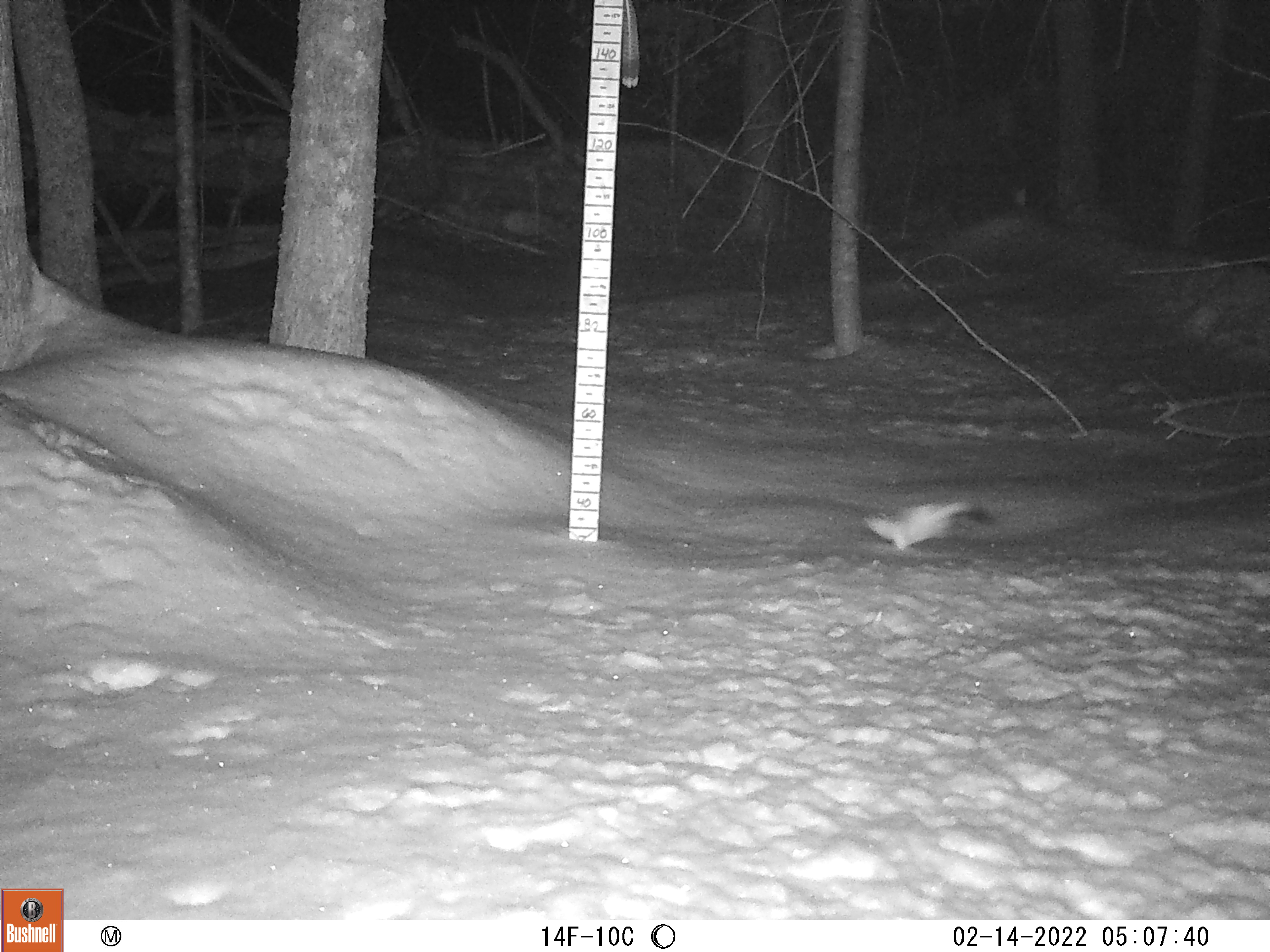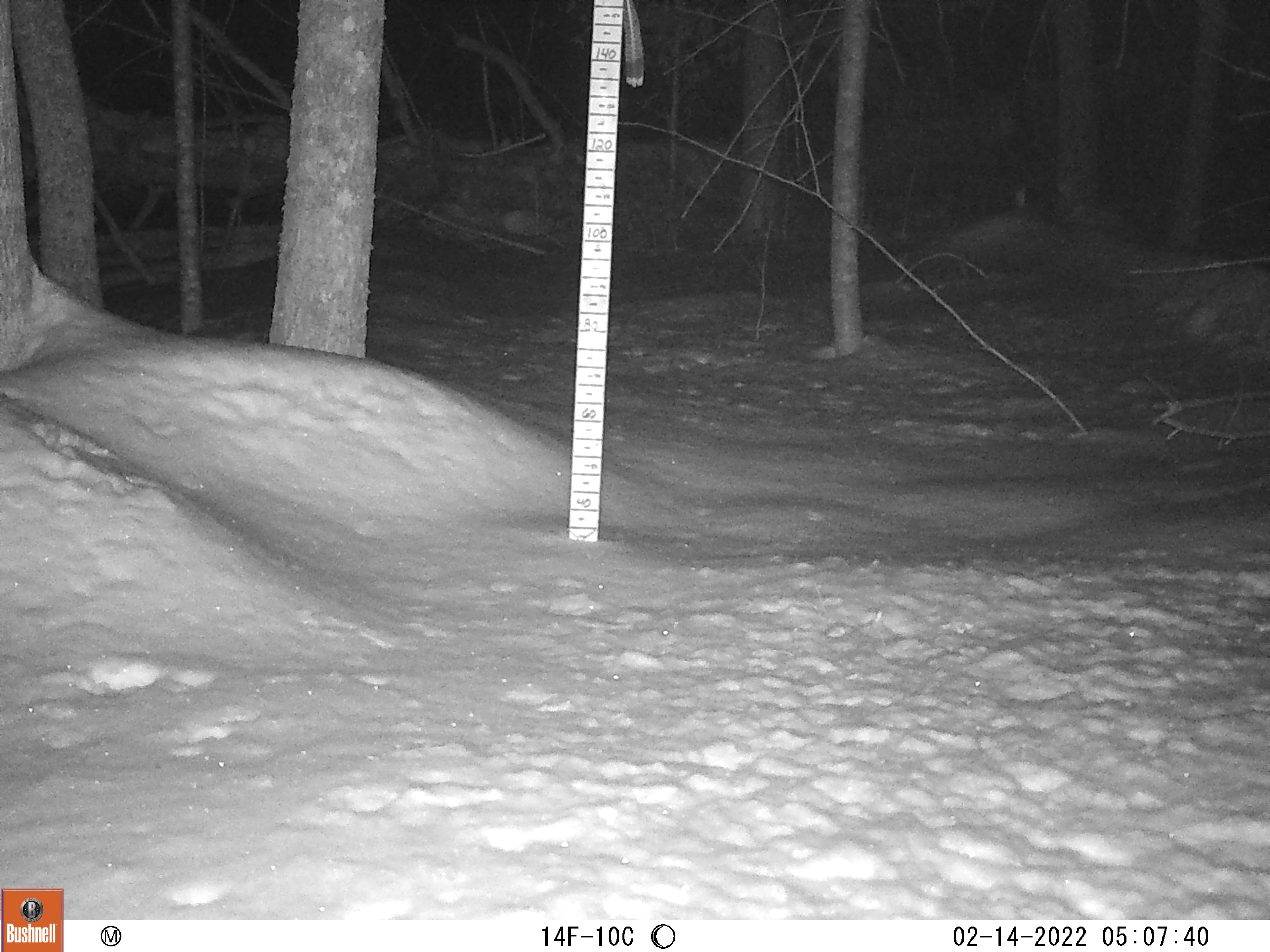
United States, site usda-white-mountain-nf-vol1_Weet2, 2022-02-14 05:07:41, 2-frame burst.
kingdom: Animalia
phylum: Chordata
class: Mammalia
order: Carnivora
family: Mustelidae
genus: Neogale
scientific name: Neogale frenata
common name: long-tailed weasel